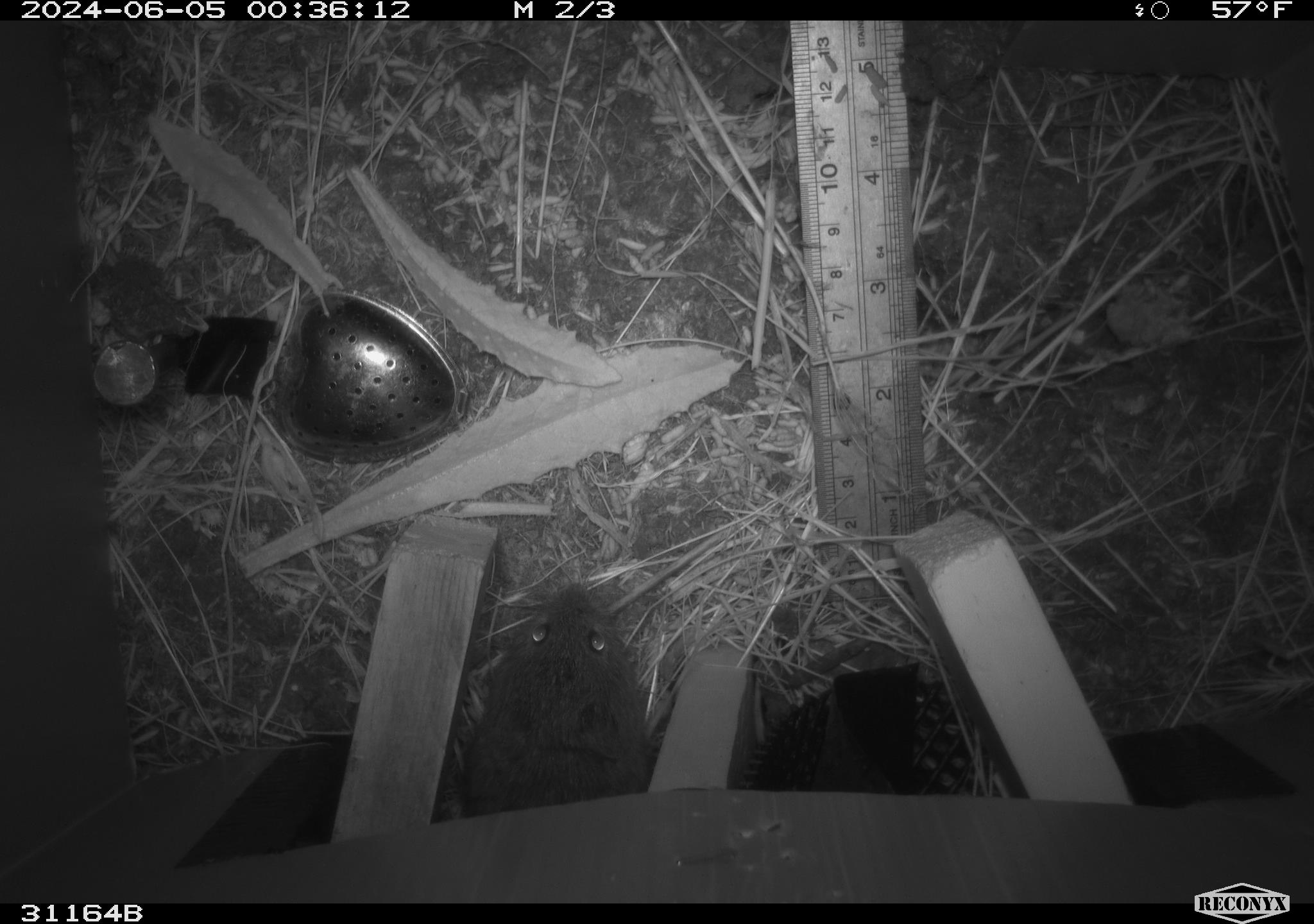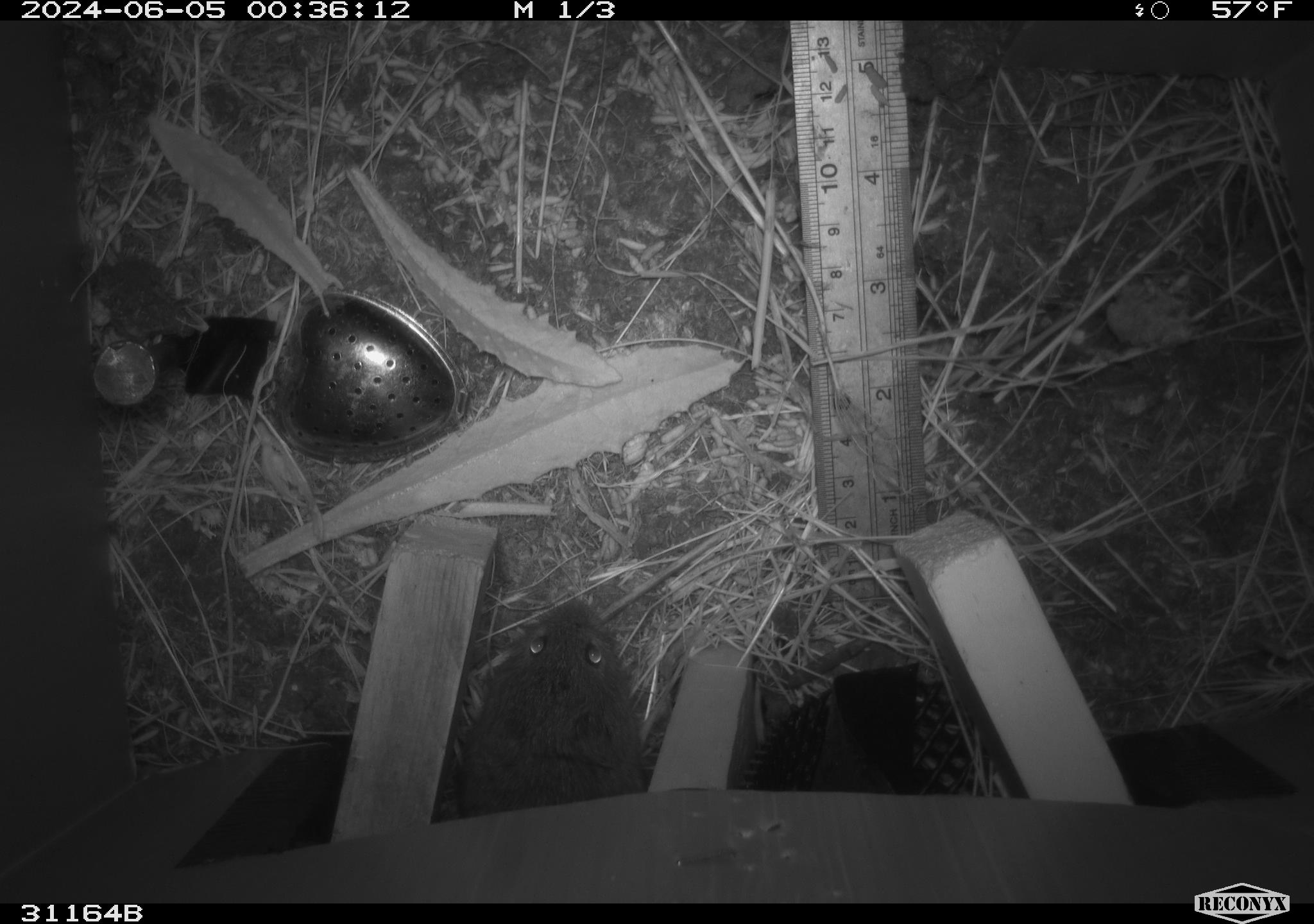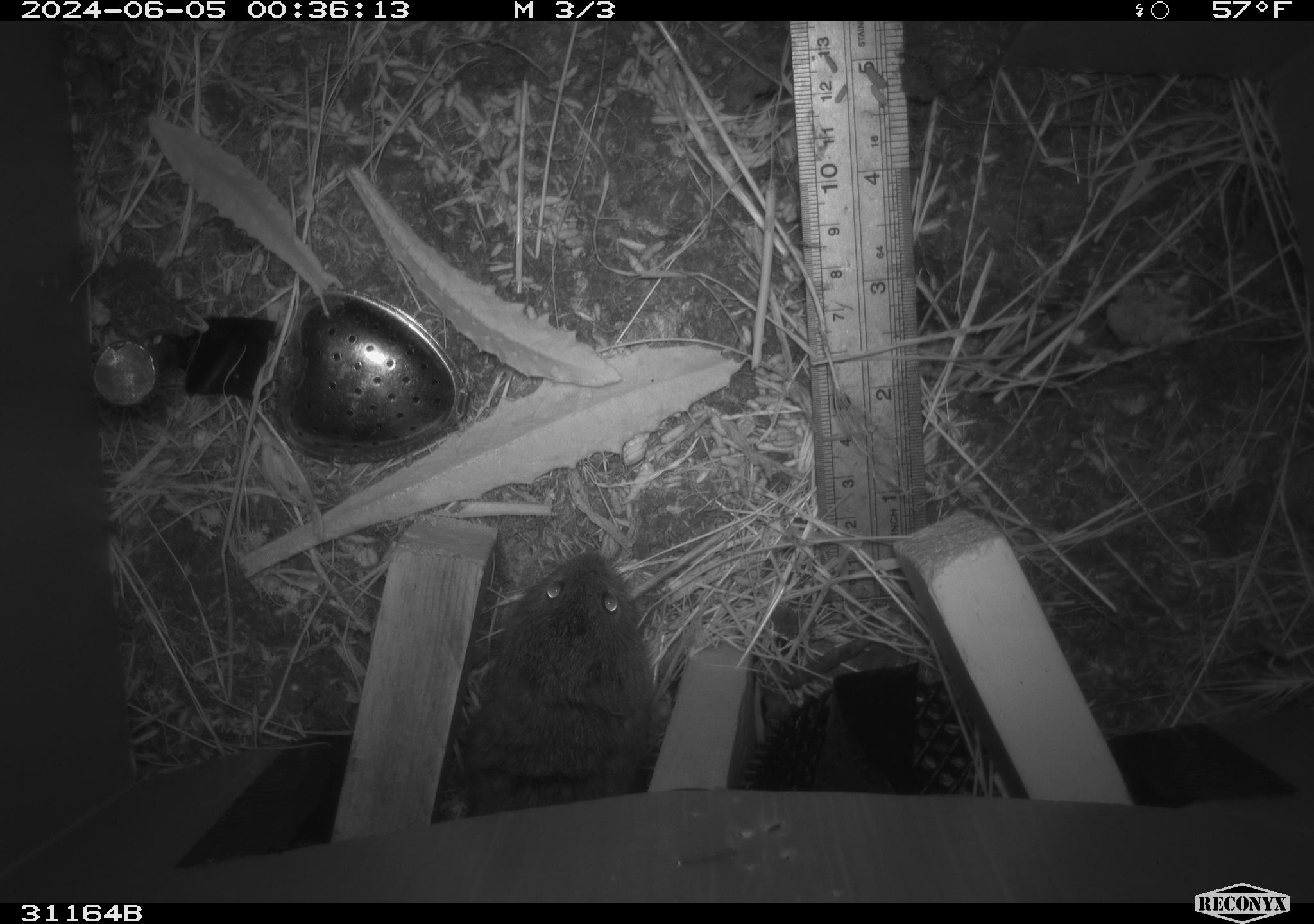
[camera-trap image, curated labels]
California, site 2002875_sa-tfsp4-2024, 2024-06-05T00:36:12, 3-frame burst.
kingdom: Animalia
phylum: Chordata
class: Mammalia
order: Rodentia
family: Cricetidae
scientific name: Arvicolinae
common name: voles, lemmings, and muskrats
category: arvicolinae subfamily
Arvicolinae subfamily (voles, lemmings, and muskrats) (Arvicolinae).